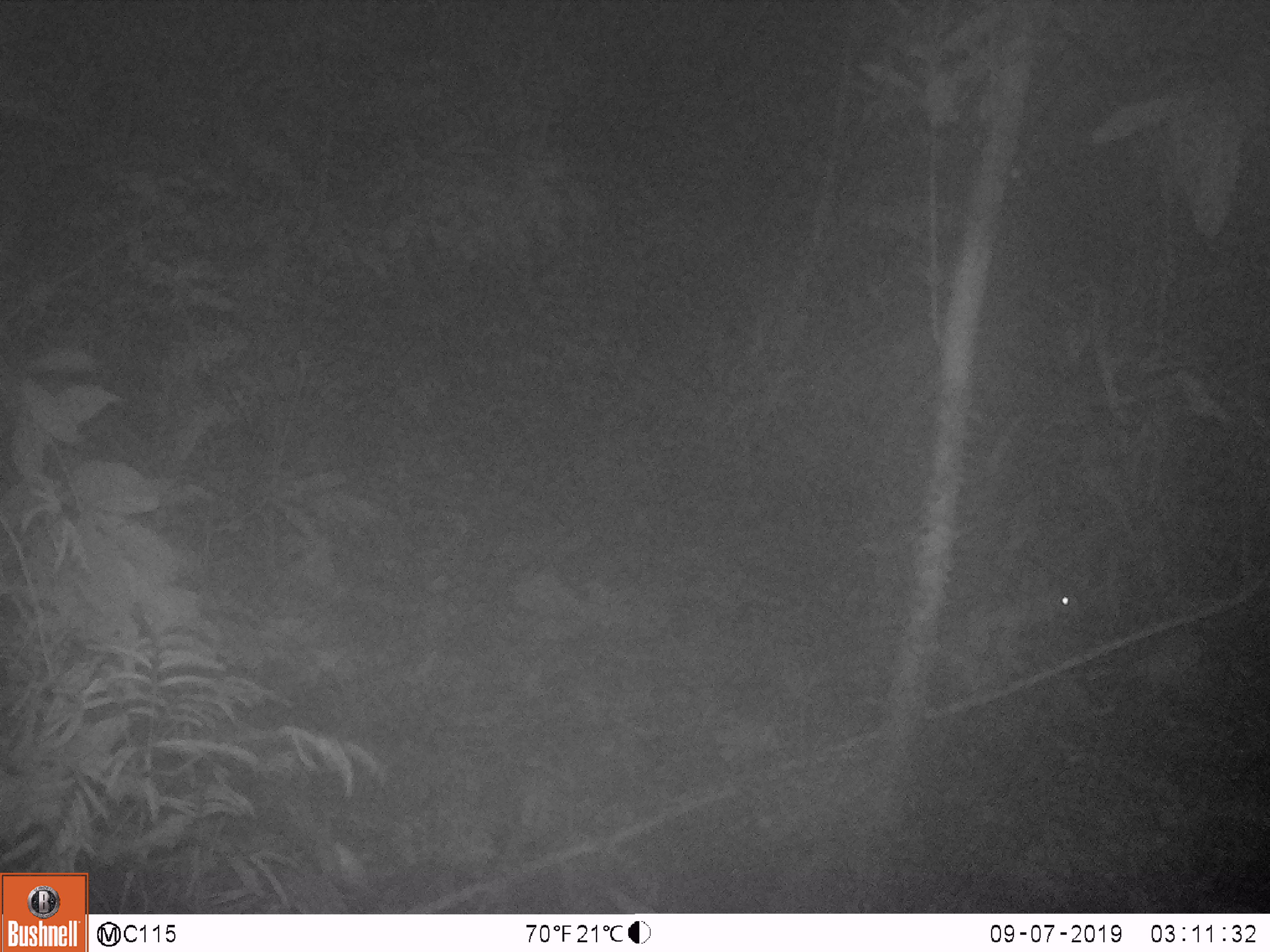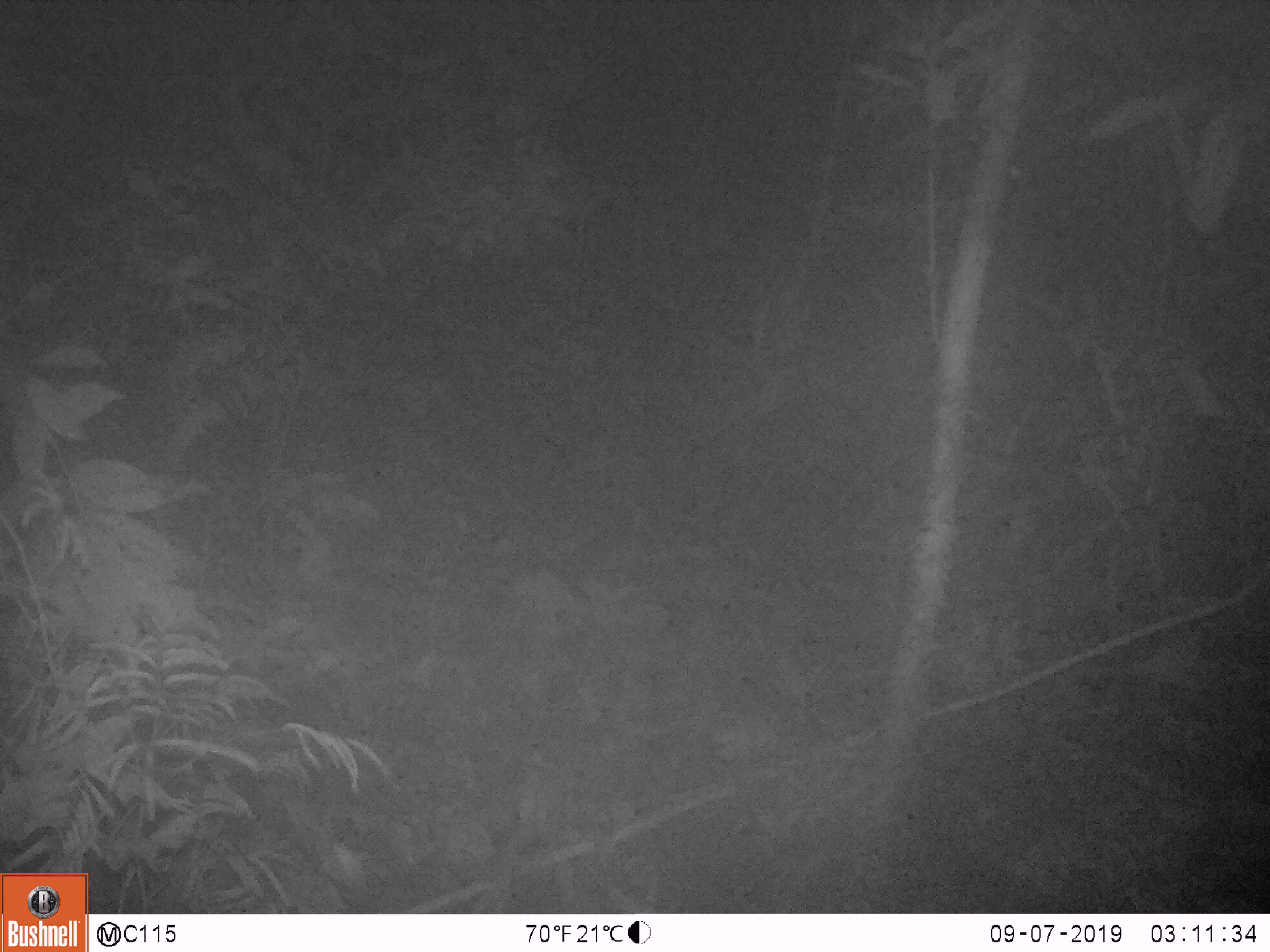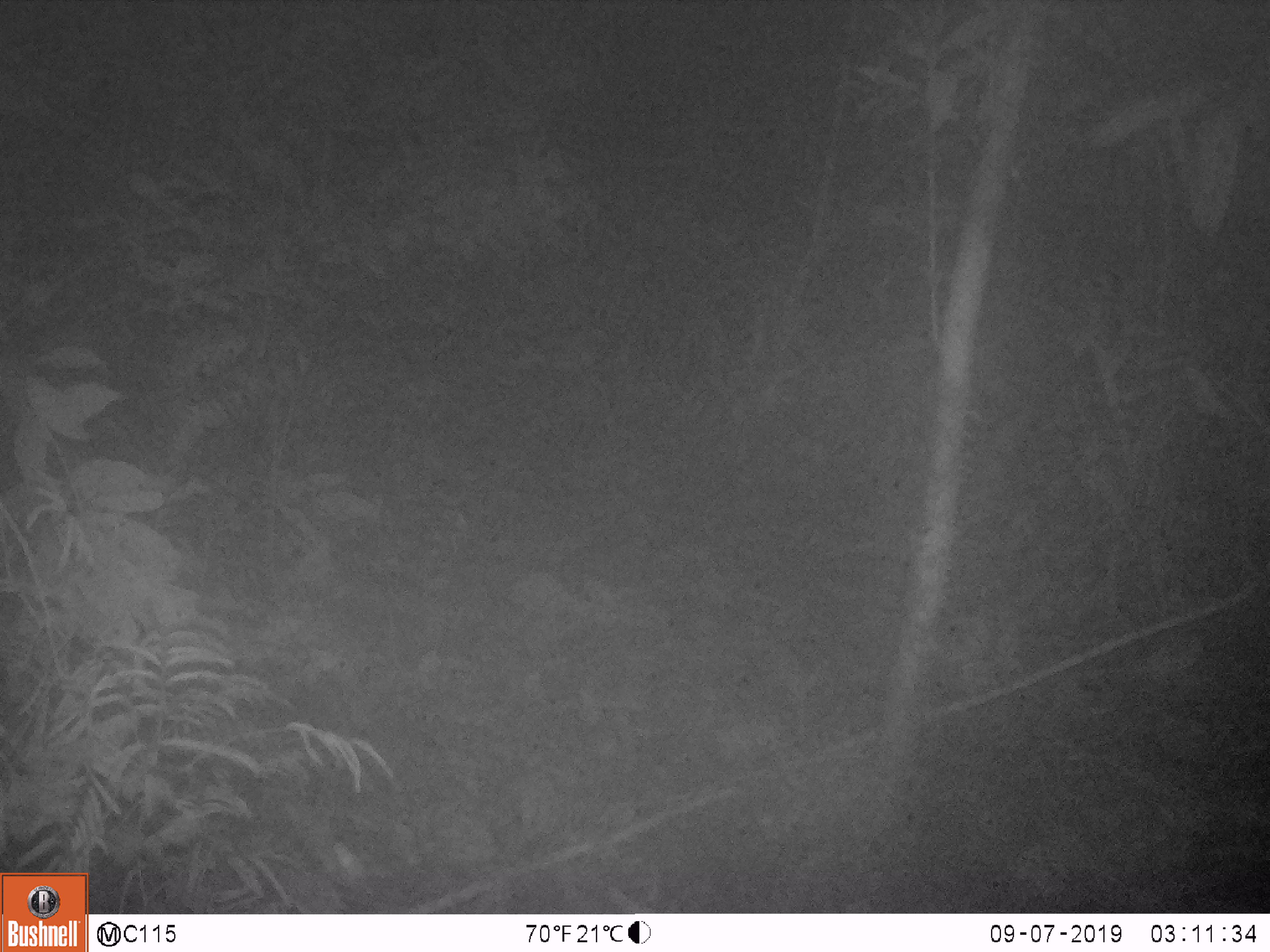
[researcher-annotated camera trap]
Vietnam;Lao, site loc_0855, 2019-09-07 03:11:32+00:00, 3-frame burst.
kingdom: Animalia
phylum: Chordata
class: Mammalia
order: Rodentia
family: Muridae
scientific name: Muridae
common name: old-world mice and rats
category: unidentified murid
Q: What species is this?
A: Unidentified murid (old-world mice and rats) (Muridae).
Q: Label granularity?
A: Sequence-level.